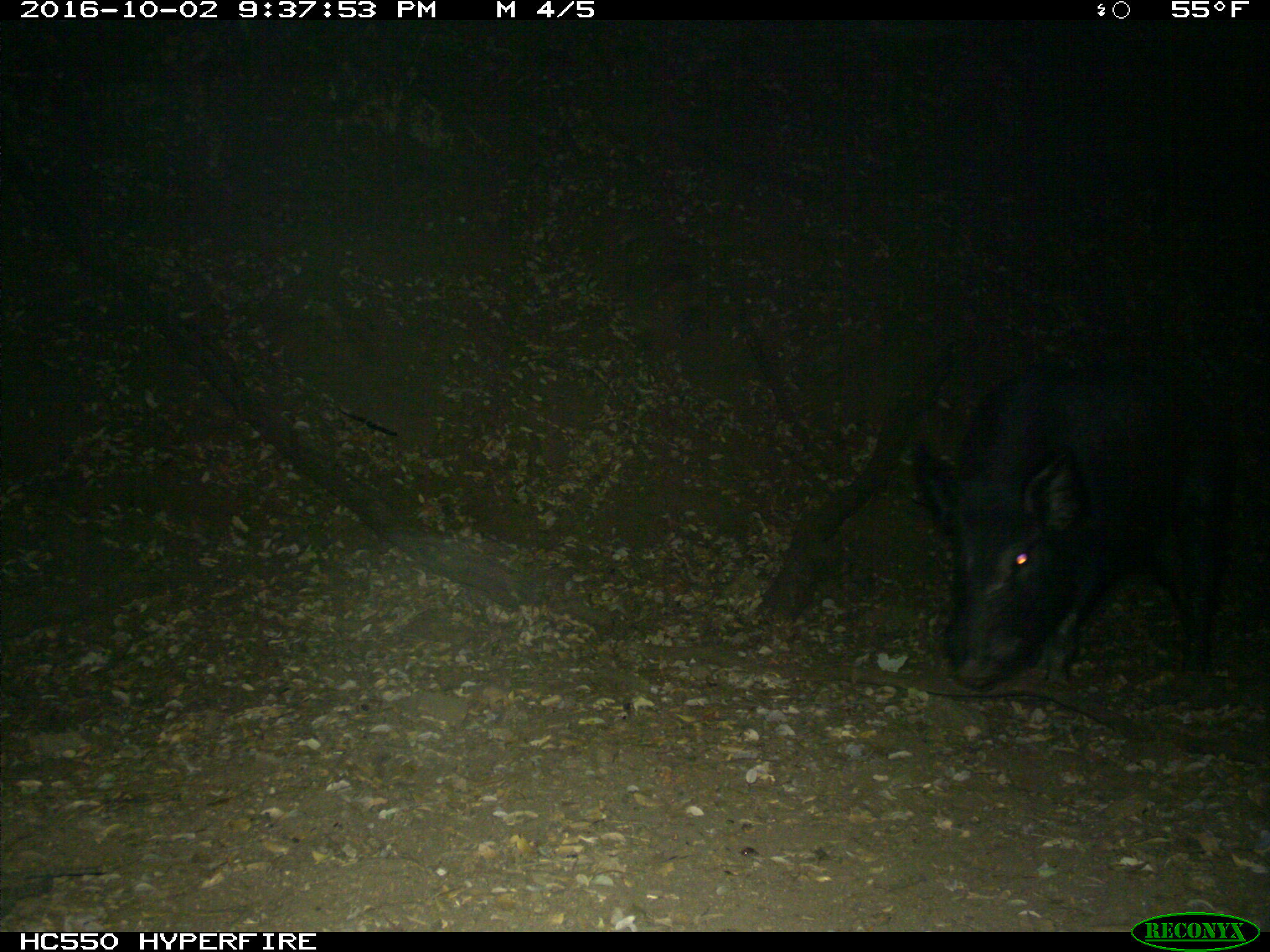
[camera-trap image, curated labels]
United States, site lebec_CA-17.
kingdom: Animalia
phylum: Chordata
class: Mammalia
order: Artiodactyla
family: Suidae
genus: Sus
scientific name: Sus scrofa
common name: wild boar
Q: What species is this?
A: Sus scrofa (wild boar).